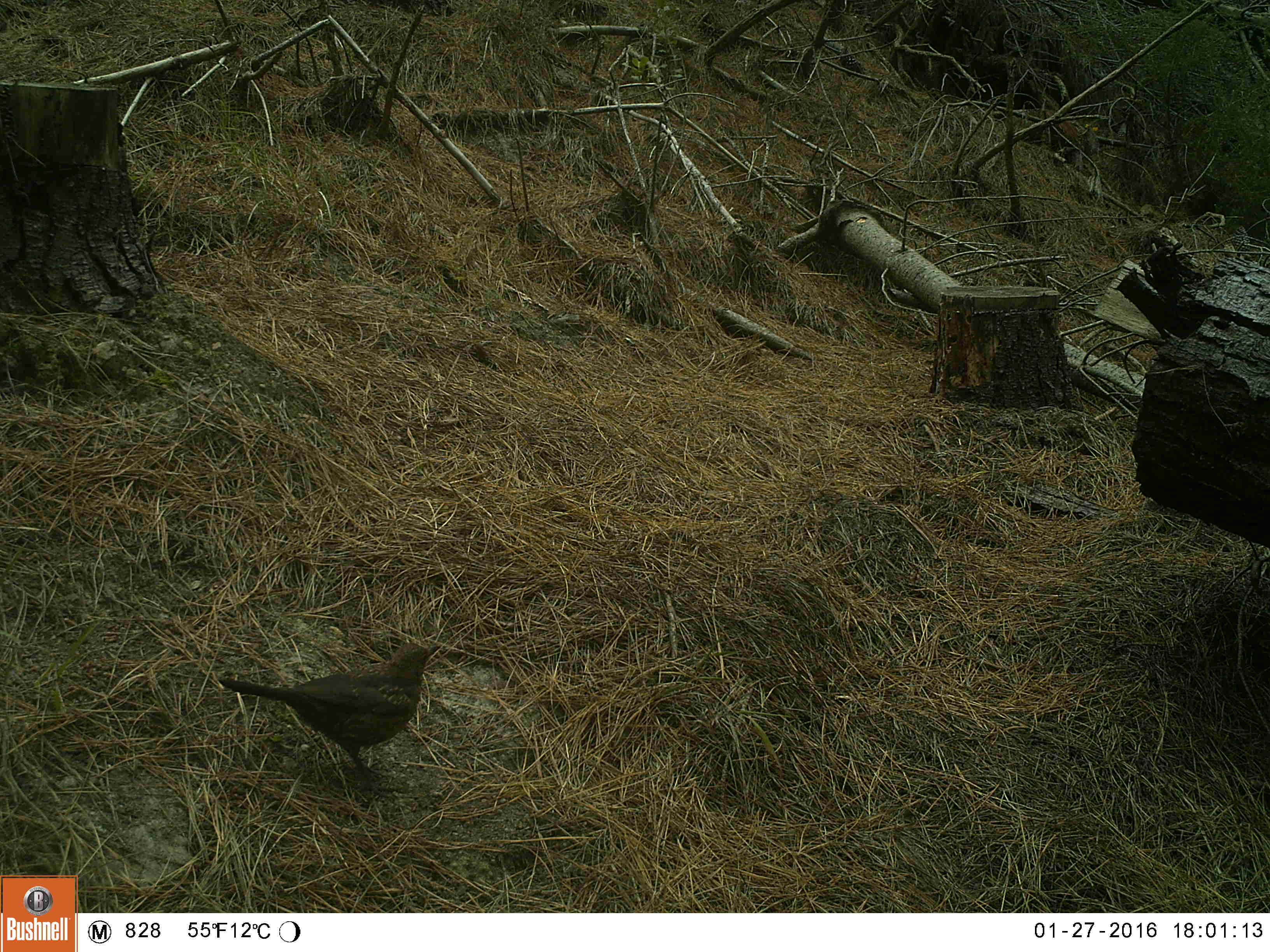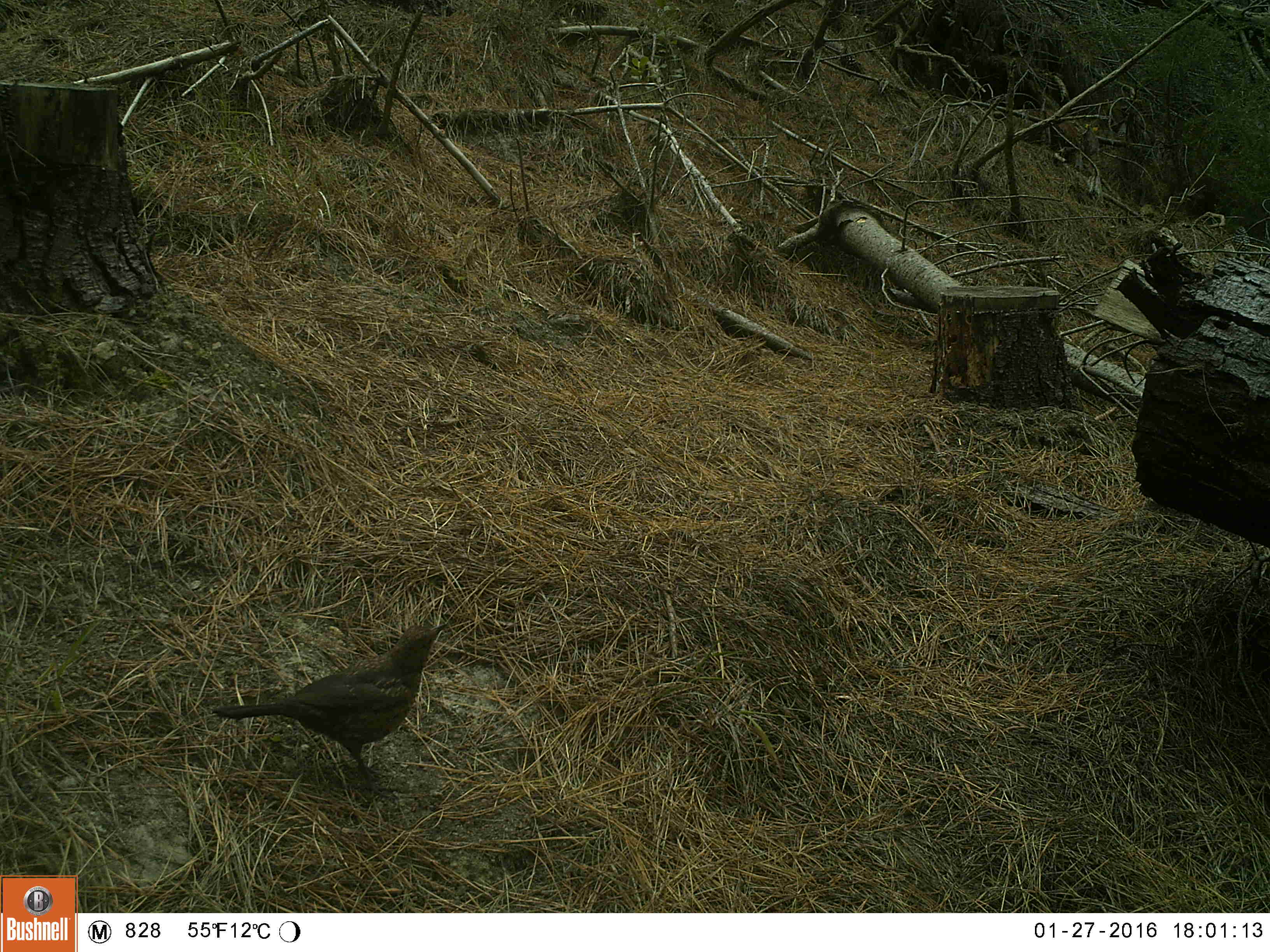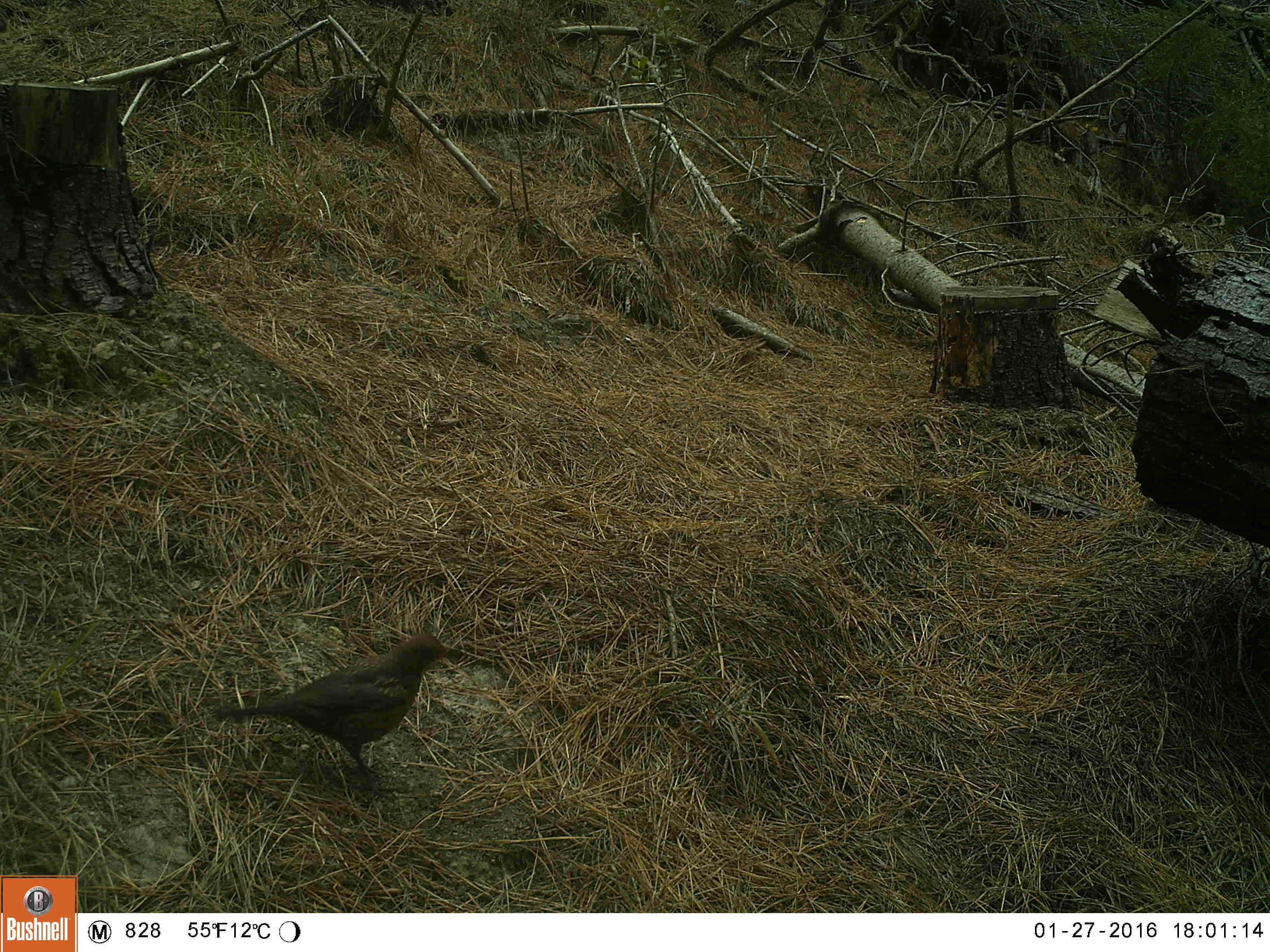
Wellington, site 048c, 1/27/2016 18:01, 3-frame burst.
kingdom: Animalia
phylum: Chordata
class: Aves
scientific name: Aves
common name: bird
Bird (Aves).